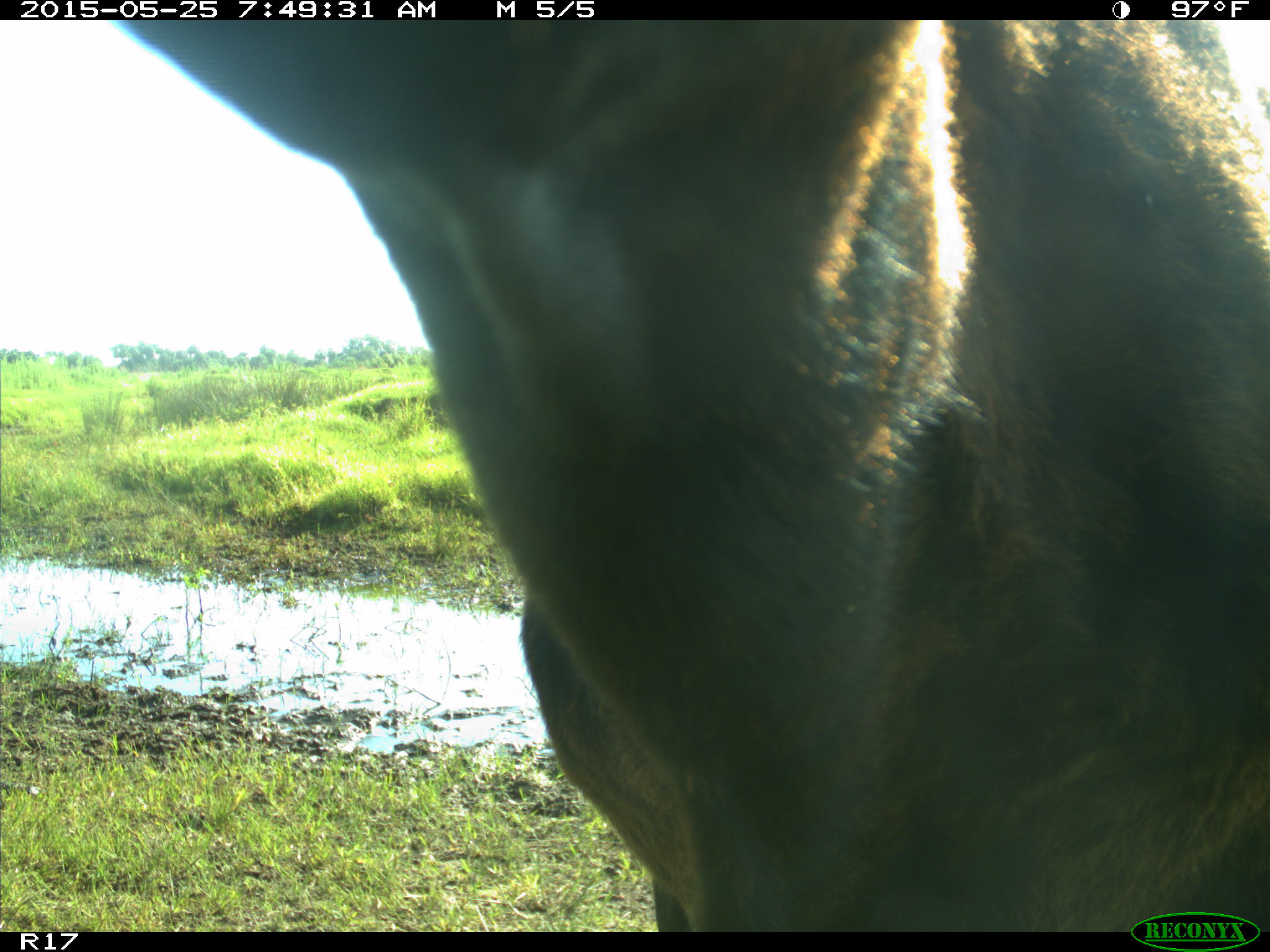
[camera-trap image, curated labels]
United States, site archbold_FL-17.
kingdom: Animalia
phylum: Chordata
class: Mammalia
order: Artiodactyla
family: Bovidae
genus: Bos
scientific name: Bos taurus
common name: domestic cow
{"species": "Bos taurus (domestic cow)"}